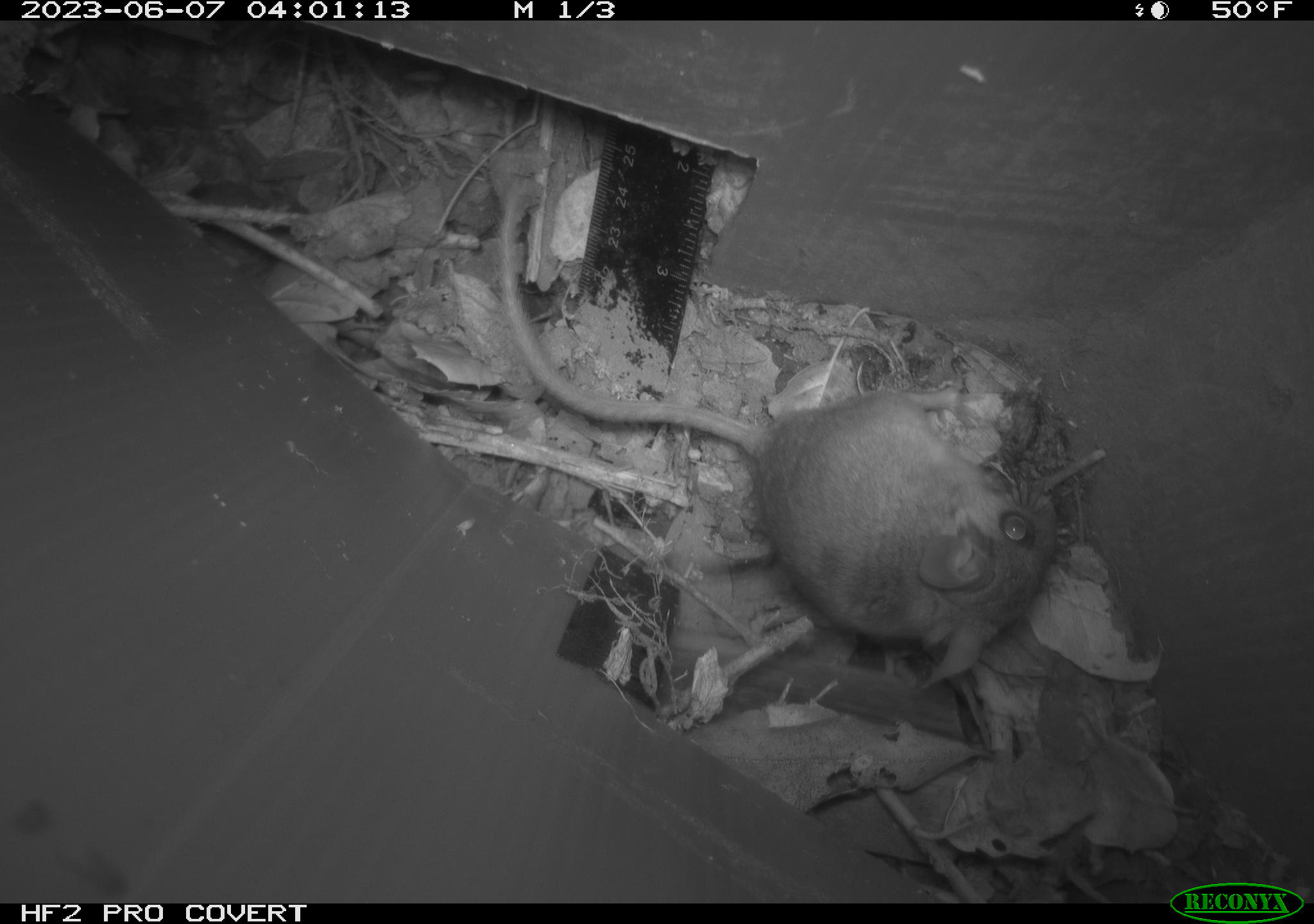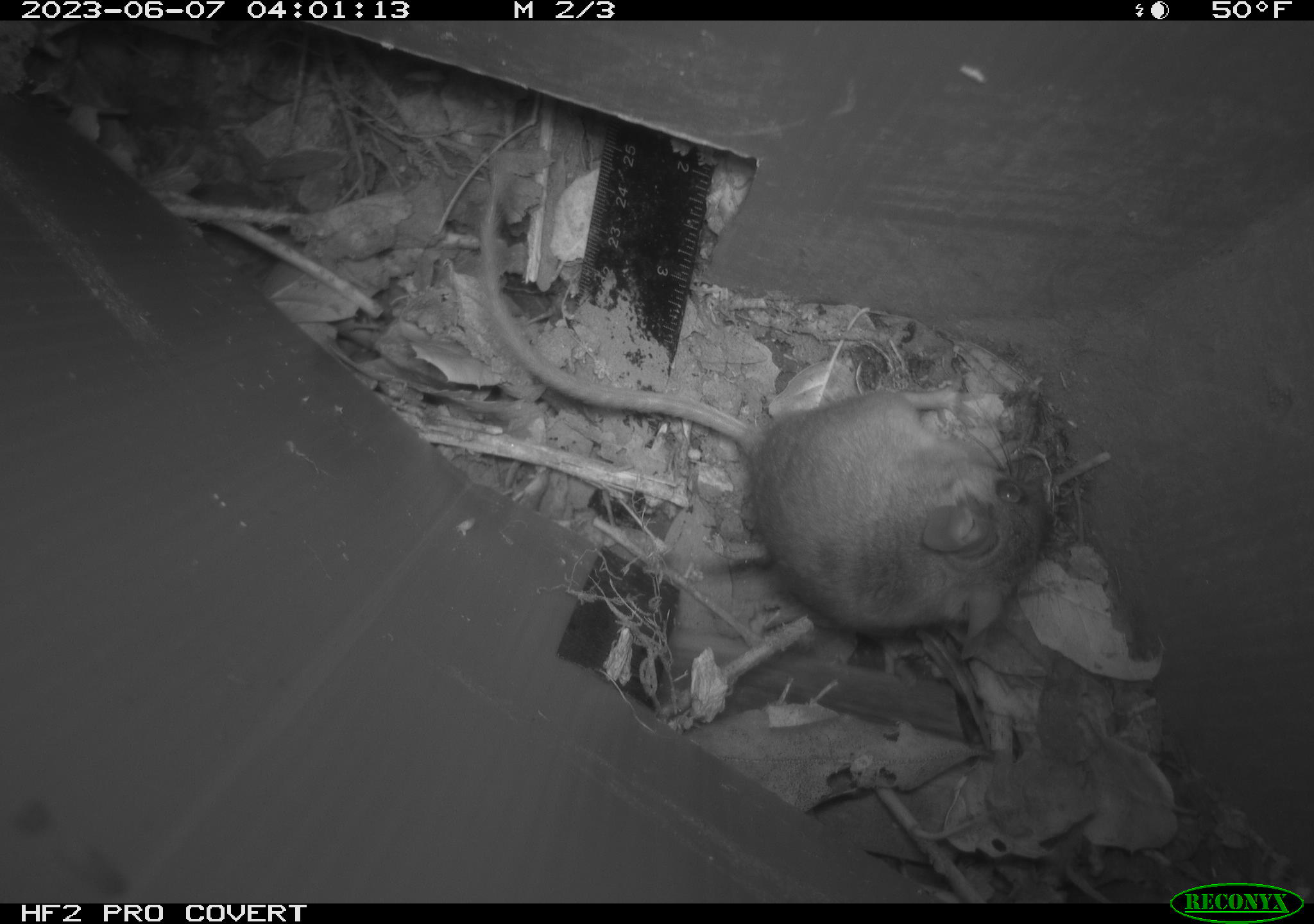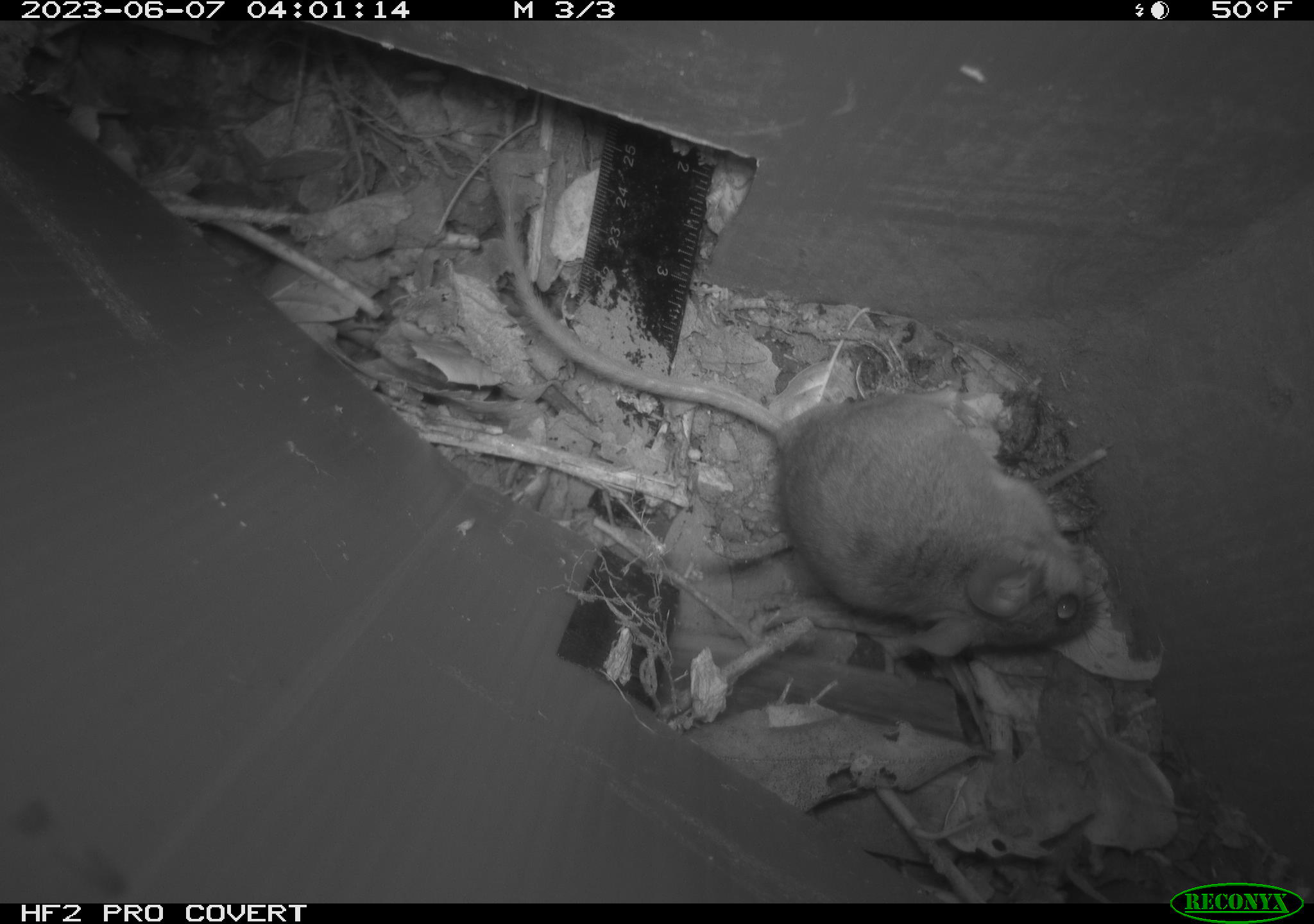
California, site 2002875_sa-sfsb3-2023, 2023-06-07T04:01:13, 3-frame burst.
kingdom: Animalia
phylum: Chordata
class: Mammalia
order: Rodentia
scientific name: Rodentia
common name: mouse species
Mouse species (Rodentia).